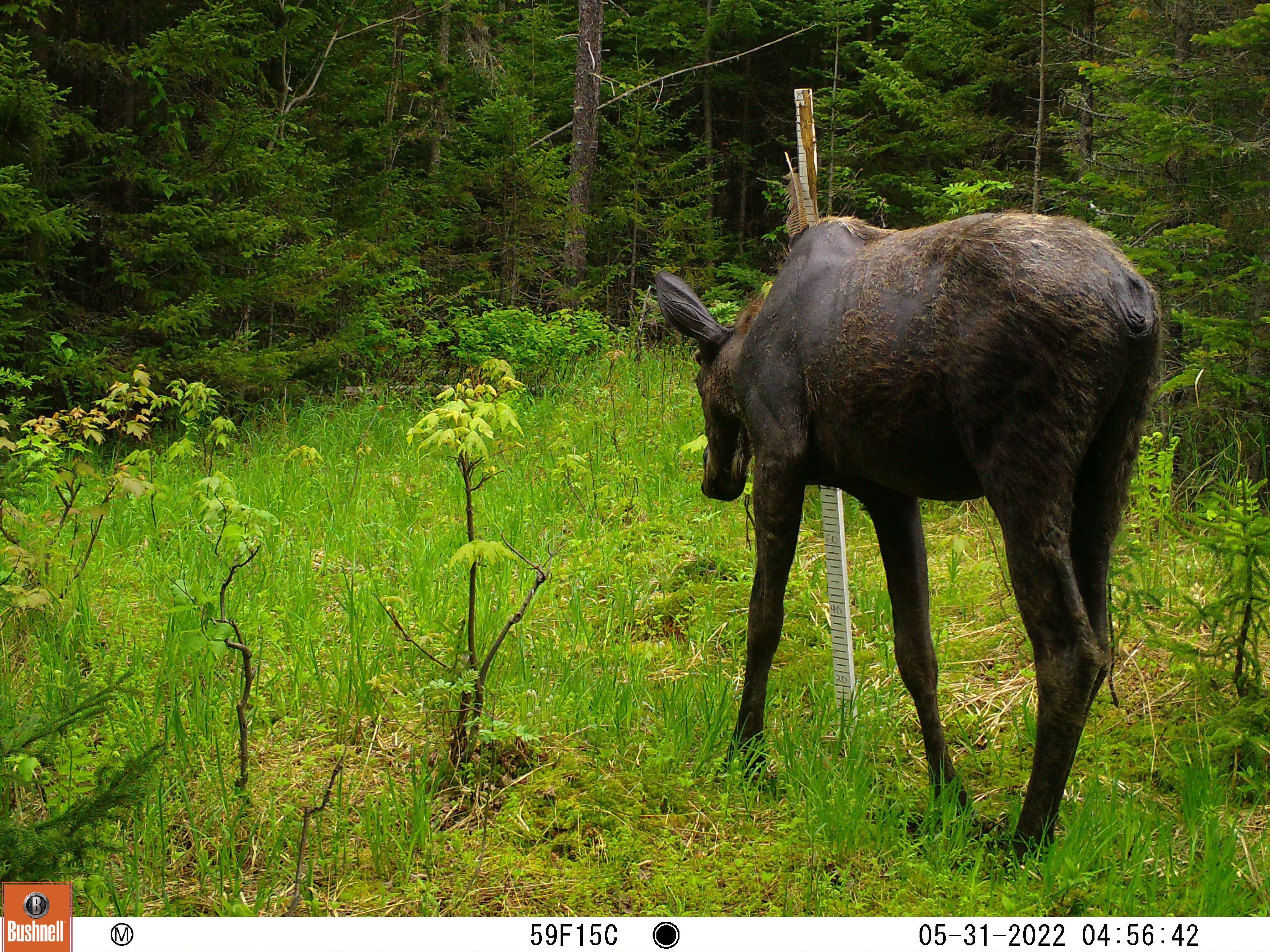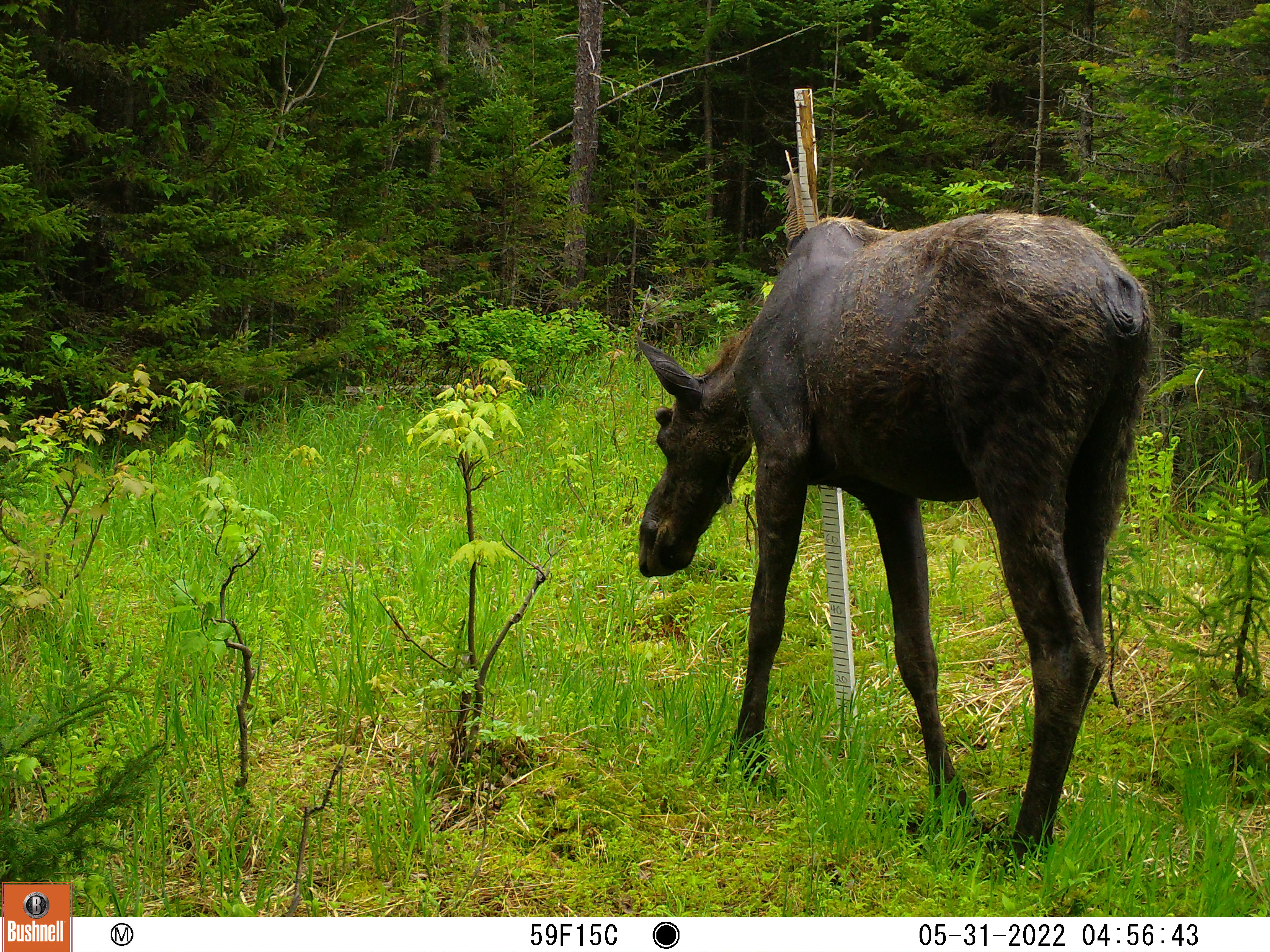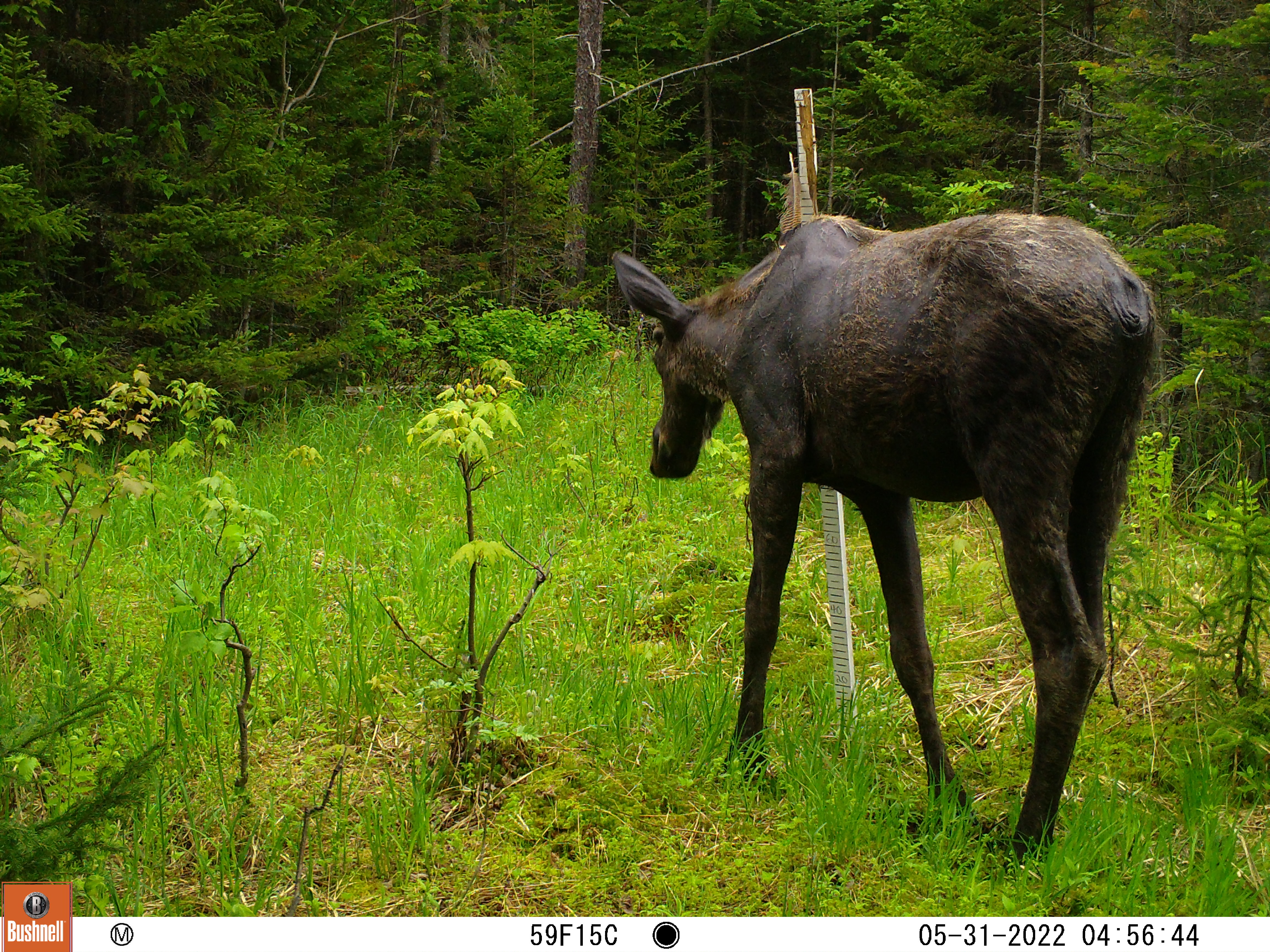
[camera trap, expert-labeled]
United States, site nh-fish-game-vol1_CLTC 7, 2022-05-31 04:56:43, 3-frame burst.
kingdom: Animalia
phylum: Chordata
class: Mammalia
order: Artiodactyla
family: Cervidae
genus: Alces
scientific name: Alces alces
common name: moose